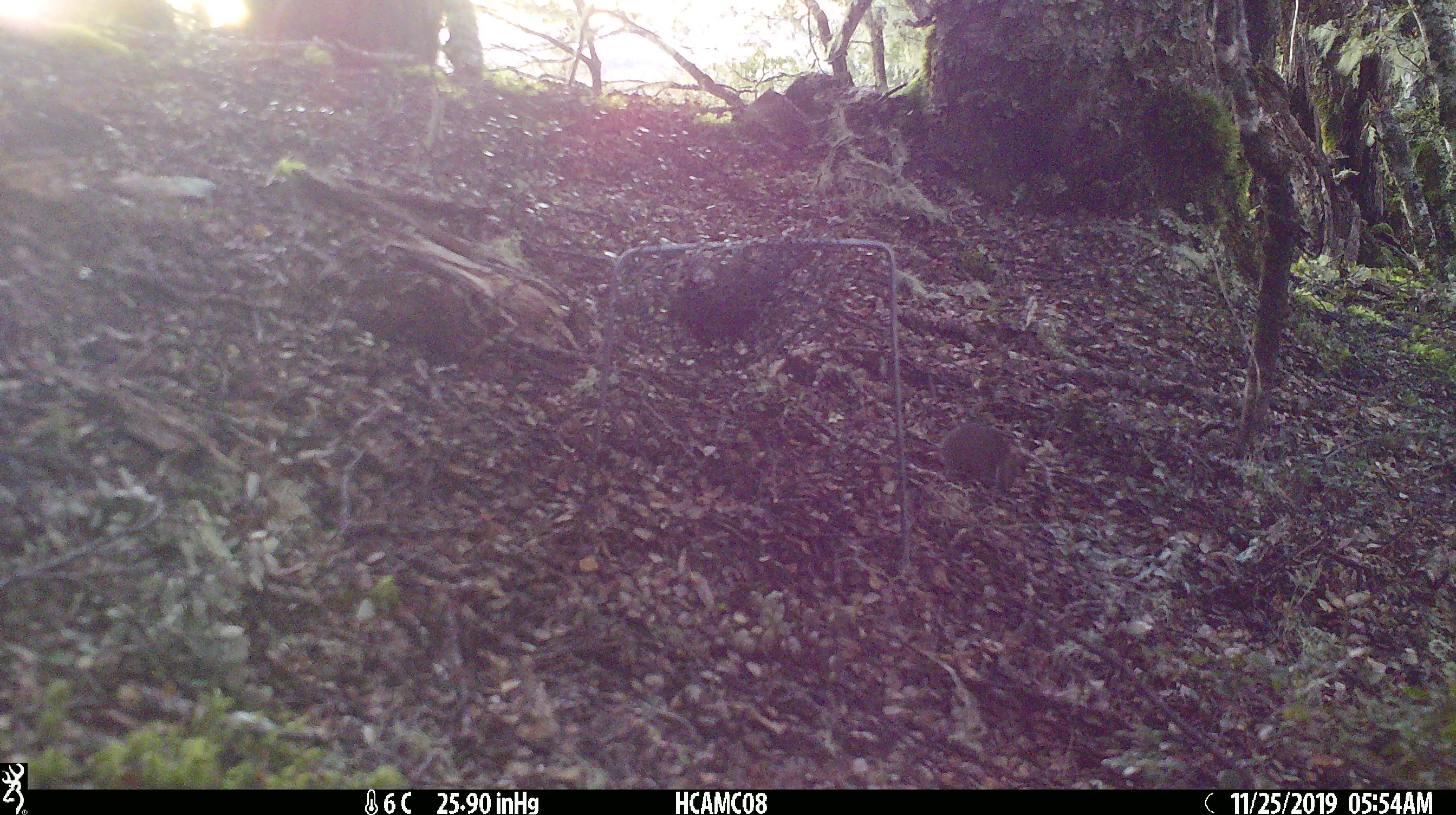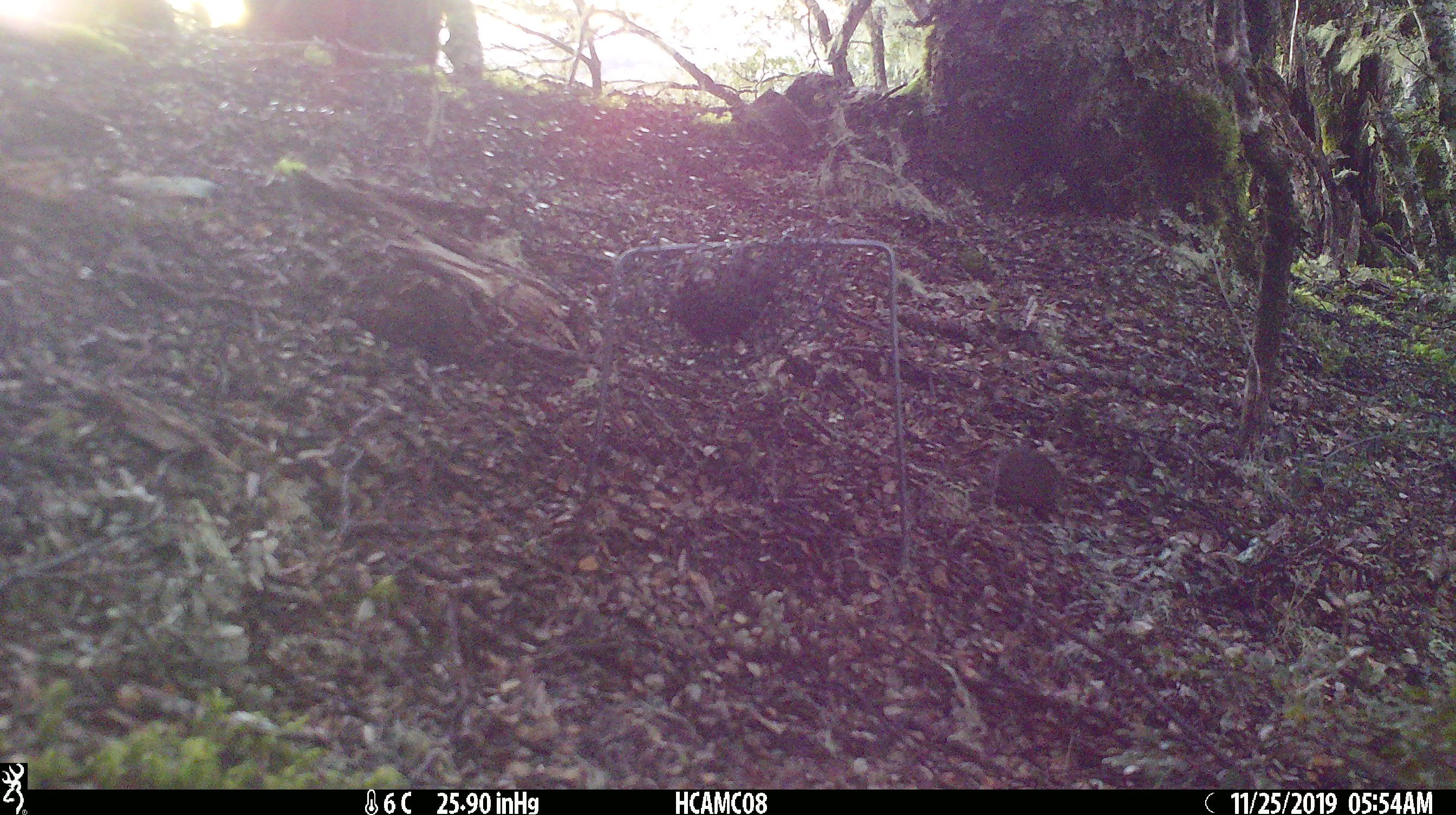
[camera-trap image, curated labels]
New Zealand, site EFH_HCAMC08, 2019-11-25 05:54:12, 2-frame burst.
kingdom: Animalia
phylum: Chordata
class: Mammalia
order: Rodentia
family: Muridae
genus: Mus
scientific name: Mus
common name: mouse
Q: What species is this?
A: Mouse (Mus).